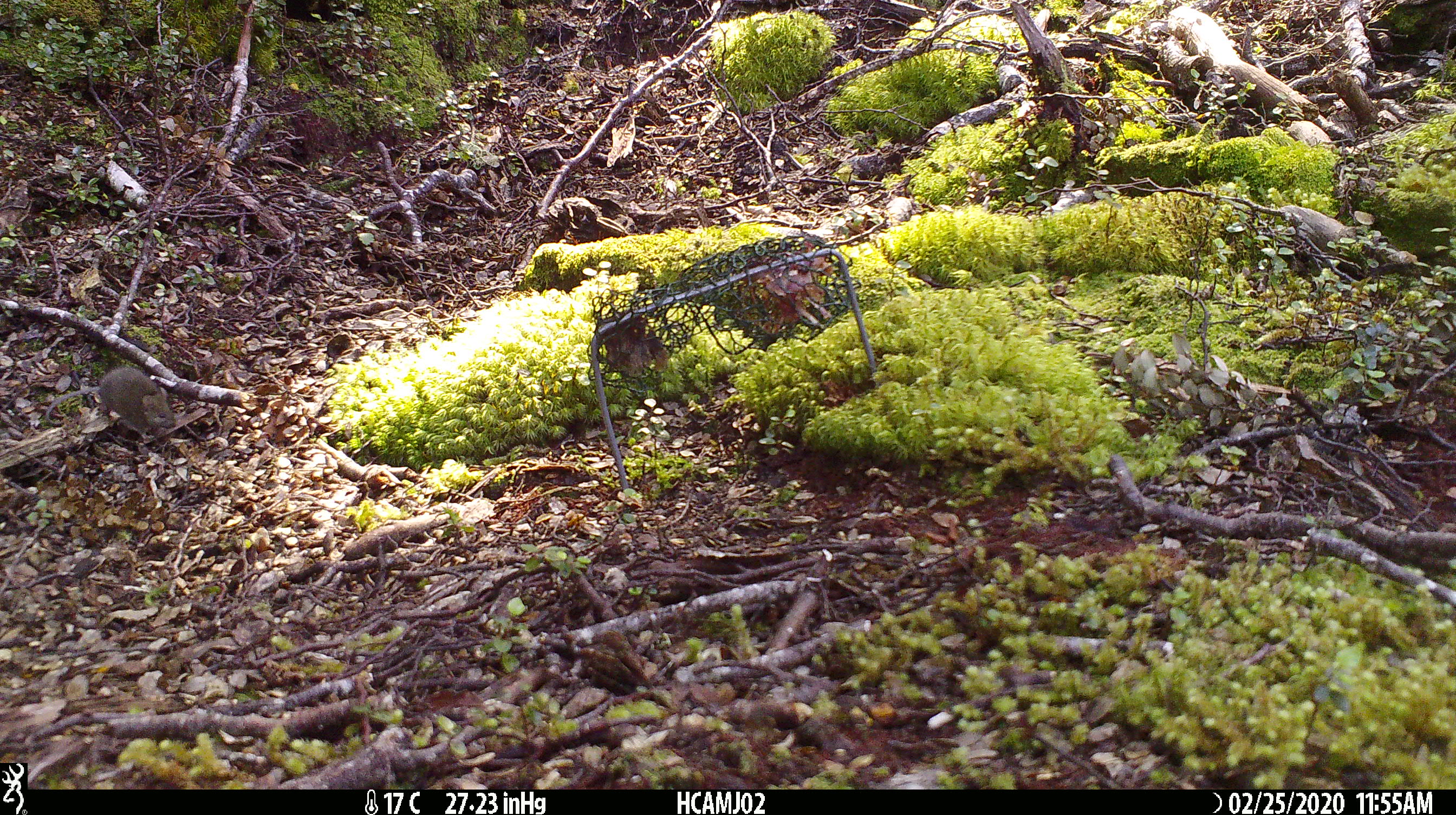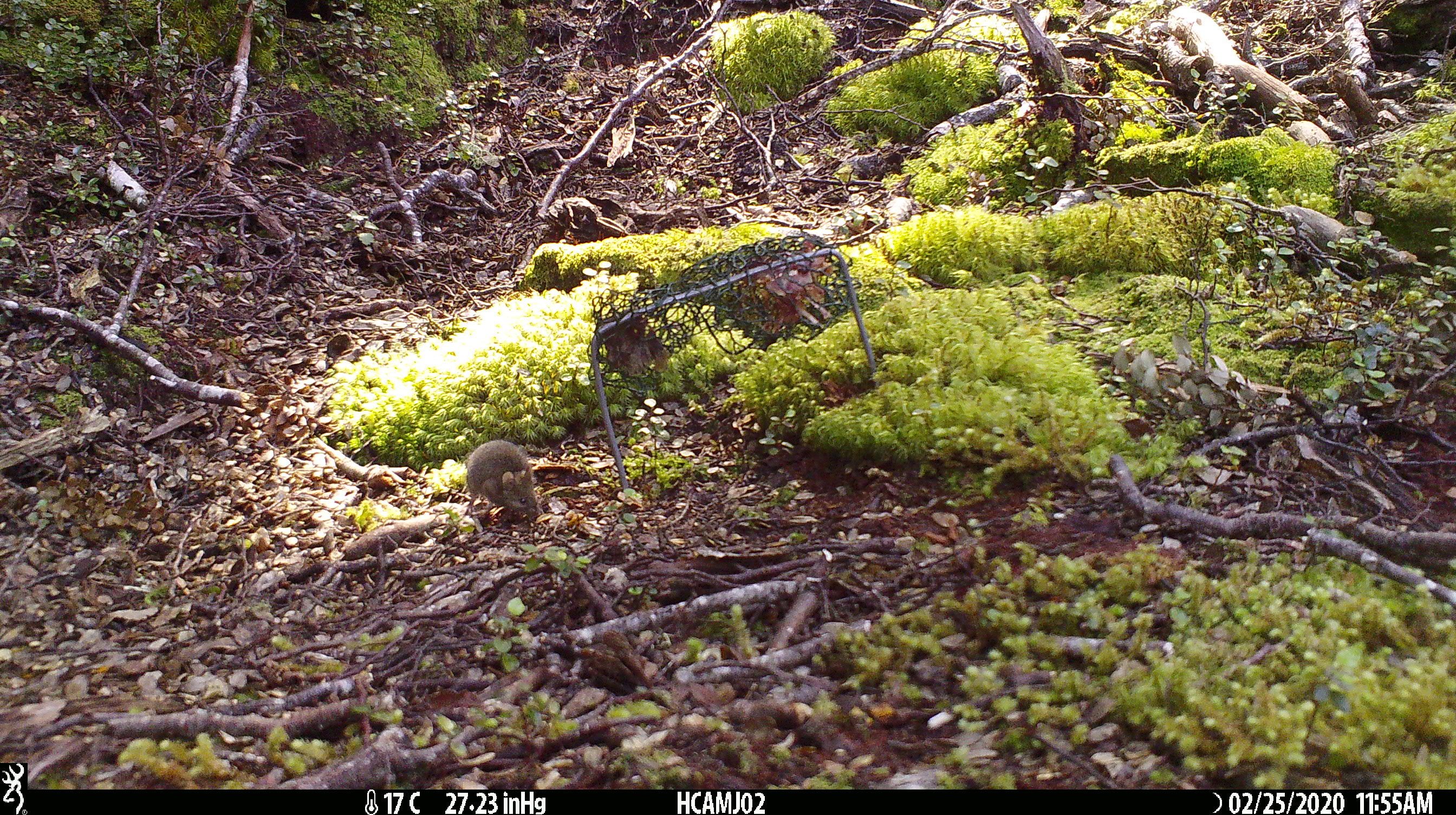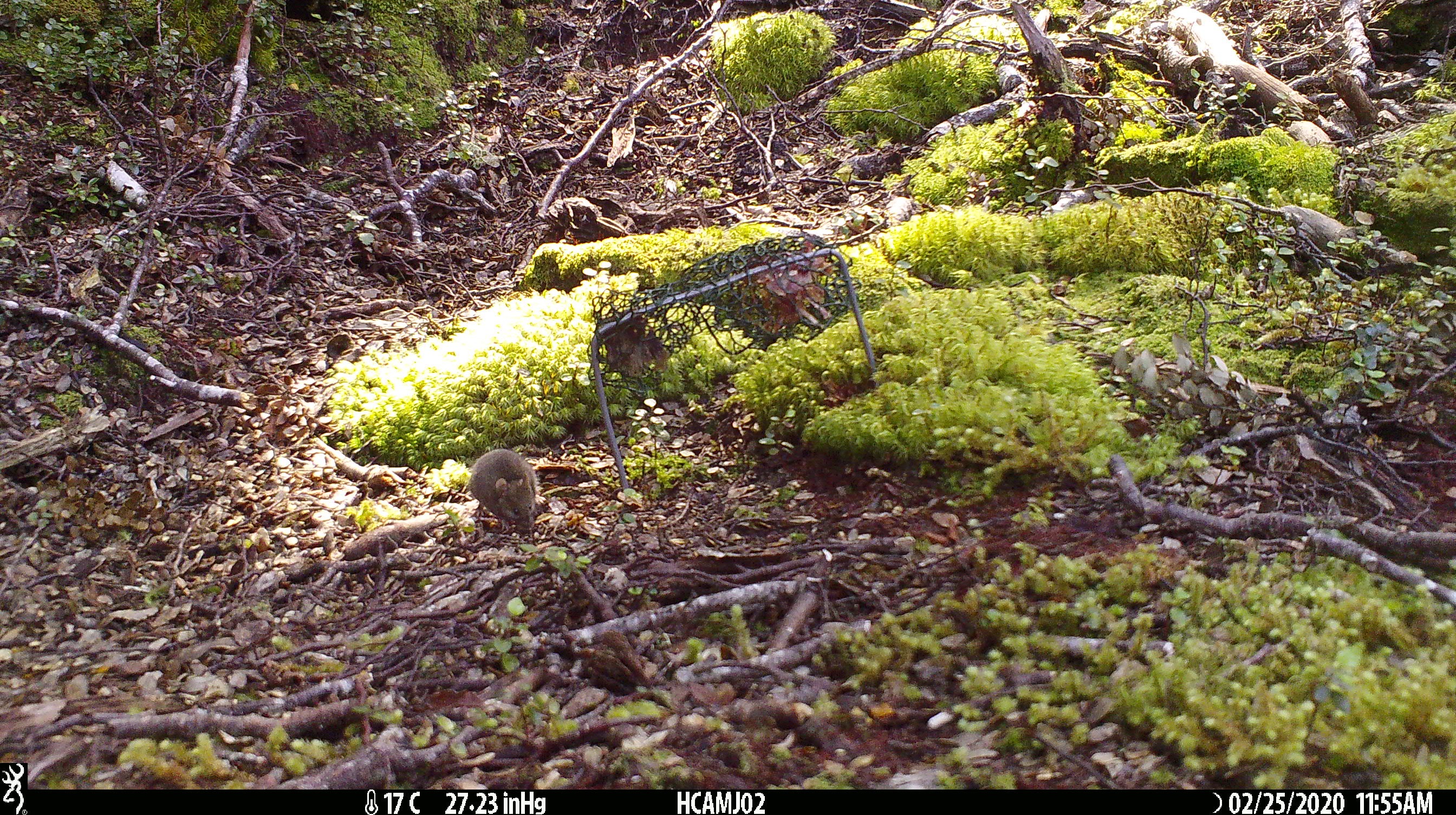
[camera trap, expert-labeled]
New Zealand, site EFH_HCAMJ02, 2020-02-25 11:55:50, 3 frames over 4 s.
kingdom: Animalia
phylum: Chordata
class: Mammalia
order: Rodentia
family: Muridae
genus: Mus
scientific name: Mus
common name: mouse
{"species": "mouse (Mus)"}